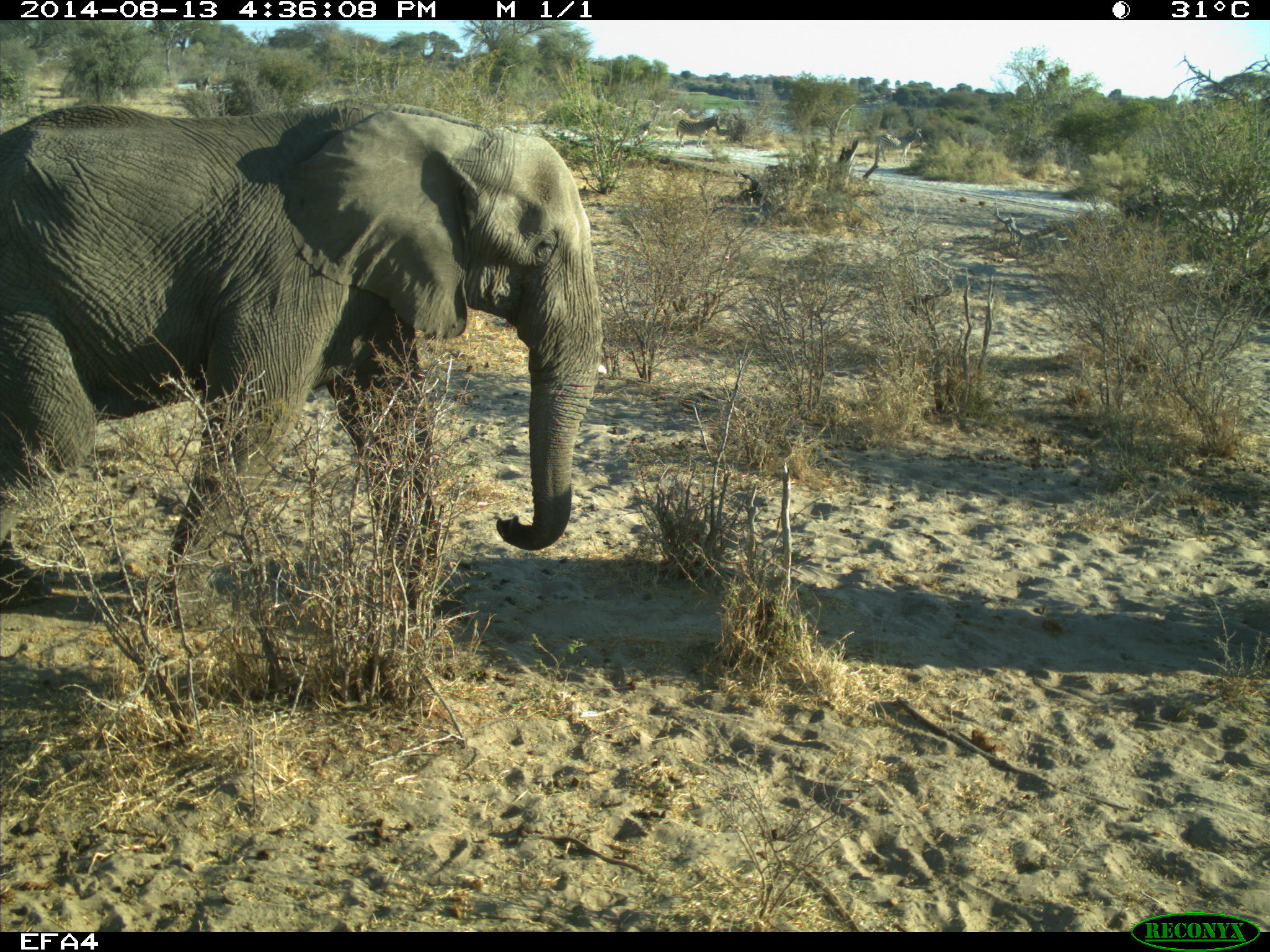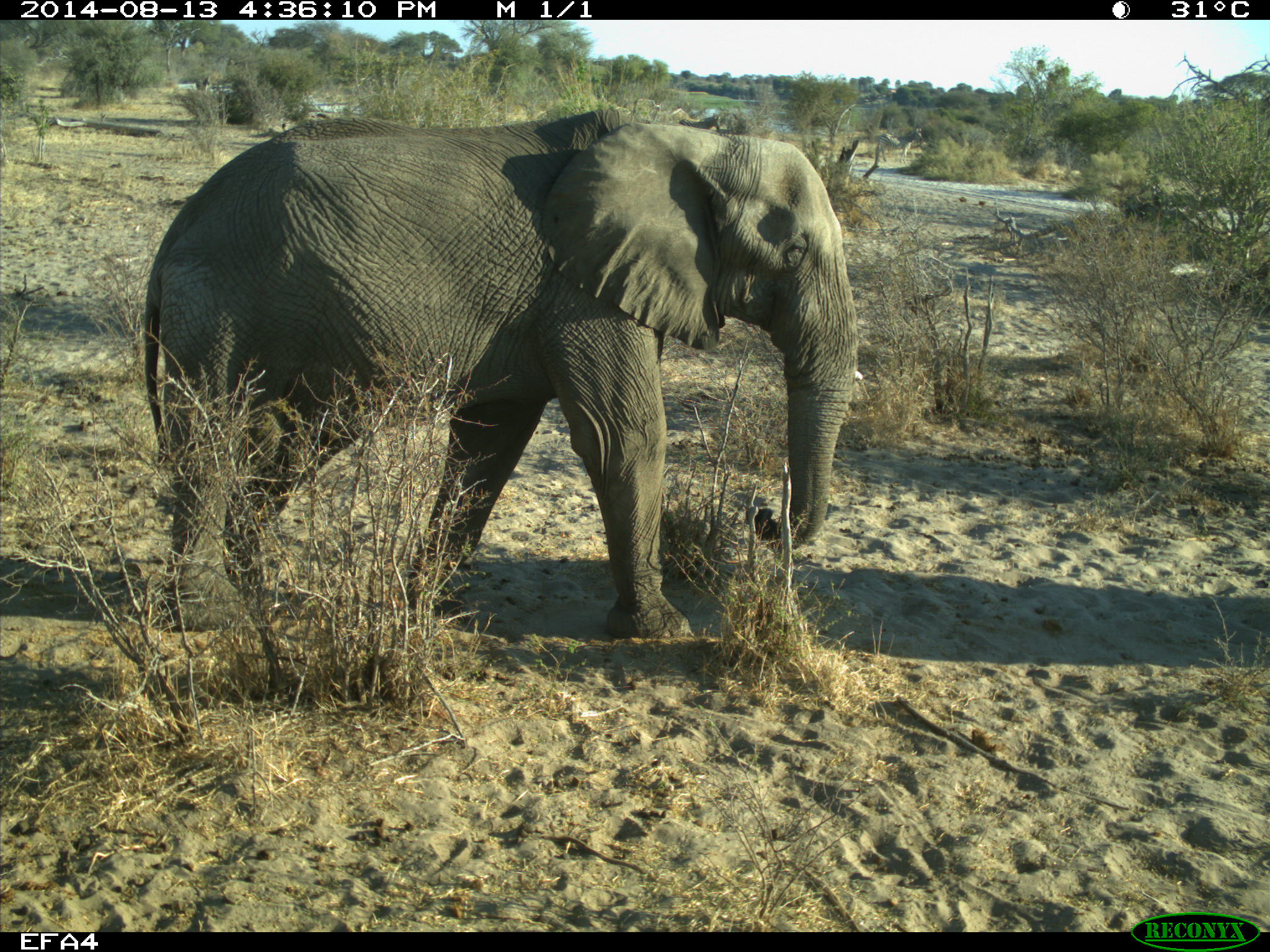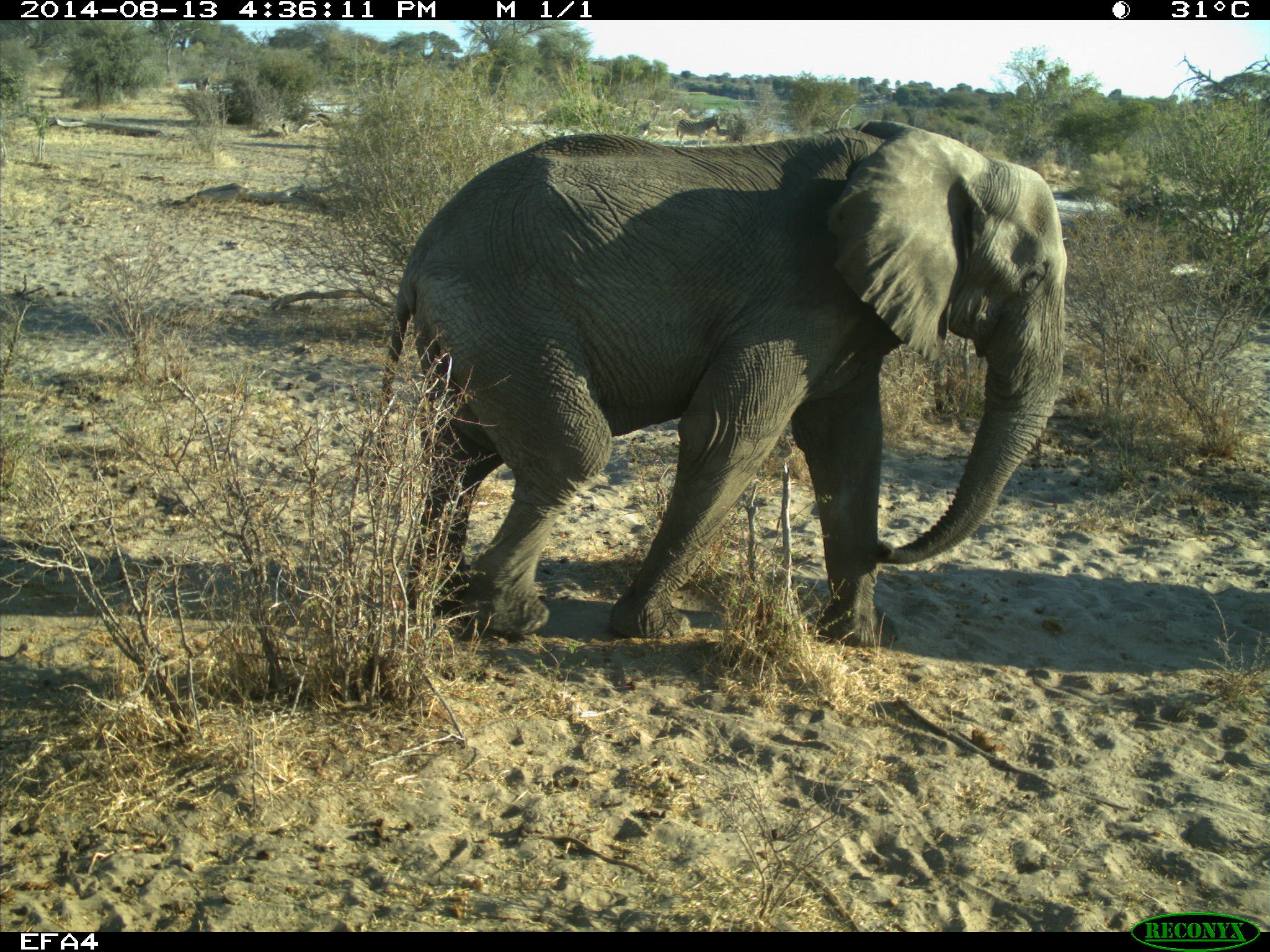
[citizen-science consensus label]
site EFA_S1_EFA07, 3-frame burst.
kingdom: Animalia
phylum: Chordata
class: Mammalia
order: Proboscidea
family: Elephantidae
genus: Loxodonta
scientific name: Loxodonta africana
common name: african bush elephant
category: elephant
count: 2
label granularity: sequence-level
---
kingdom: Animalia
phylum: Chordata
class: Mammalia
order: Perissodactyla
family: Equidae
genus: Equus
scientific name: Equus quagga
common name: plains zebra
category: zebraplains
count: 1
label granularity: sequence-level